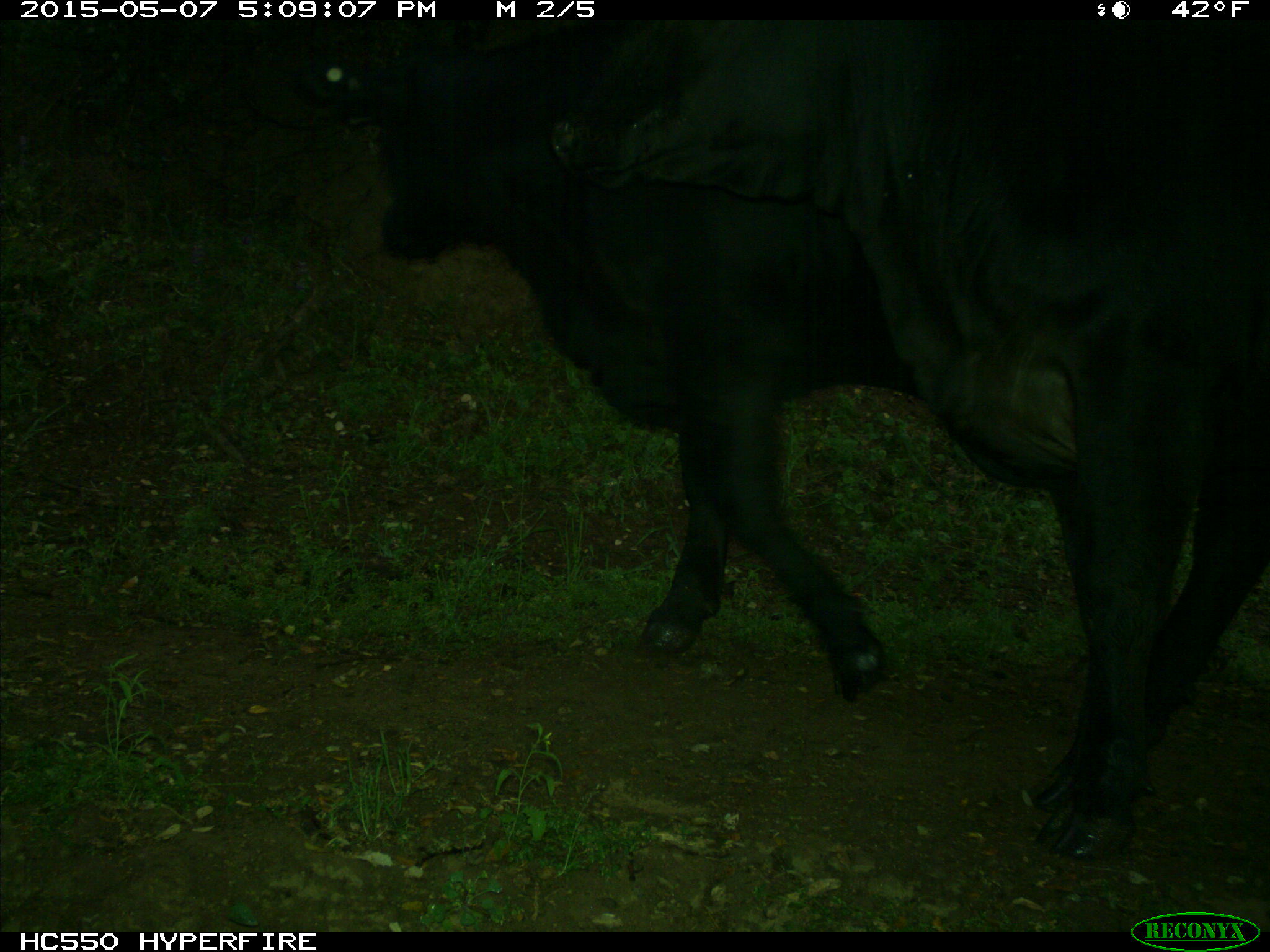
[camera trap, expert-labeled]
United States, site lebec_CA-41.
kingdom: Animalia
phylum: Chordata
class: Mammalia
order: Artiodactyla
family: Bovidae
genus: Bos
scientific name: Bos taurus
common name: domestic cow